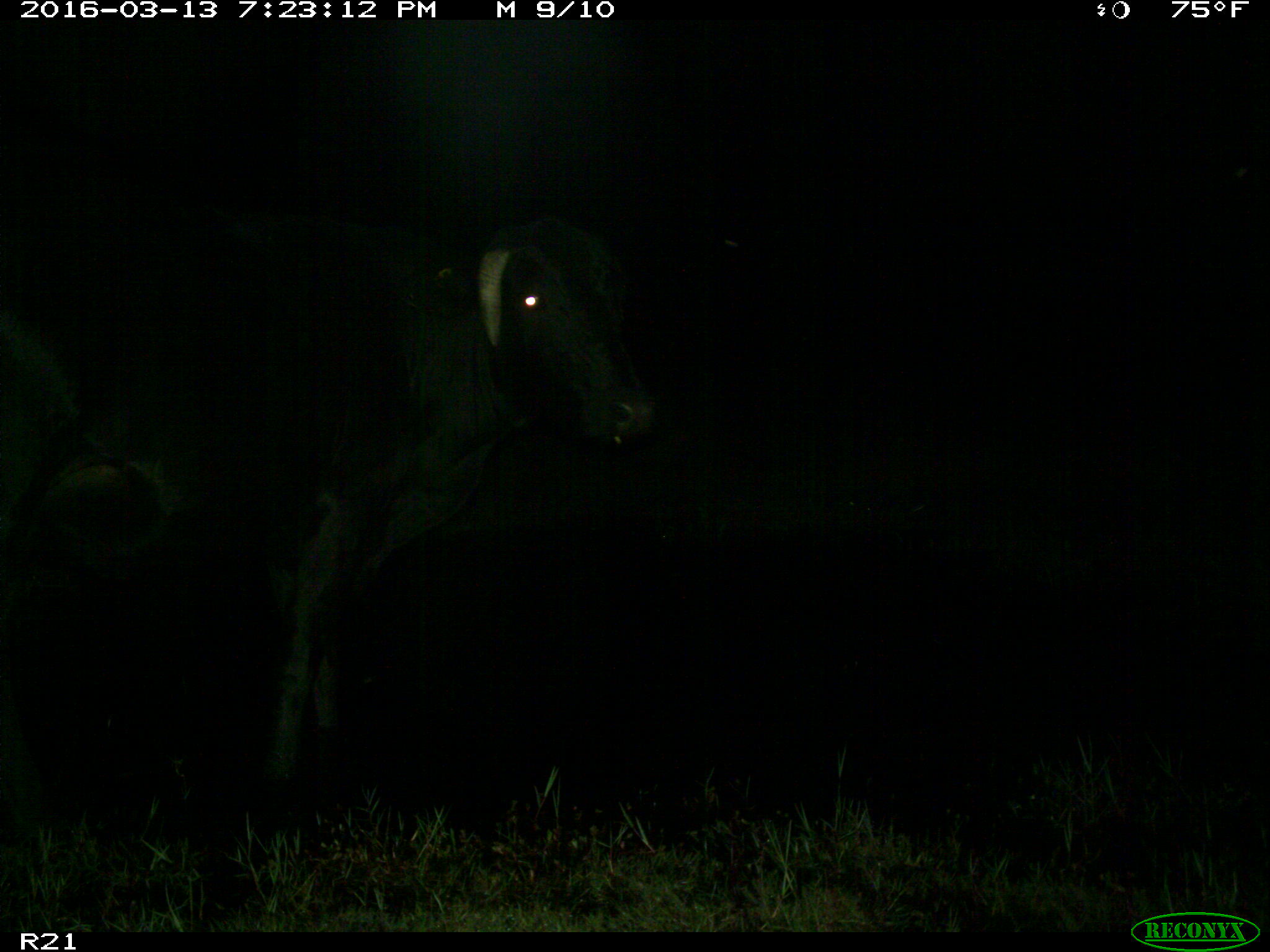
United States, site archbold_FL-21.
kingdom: Animalia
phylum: Chordata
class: Mammalia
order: Artiodactyla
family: Bovidae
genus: Bos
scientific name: Bos taurus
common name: domestic cow